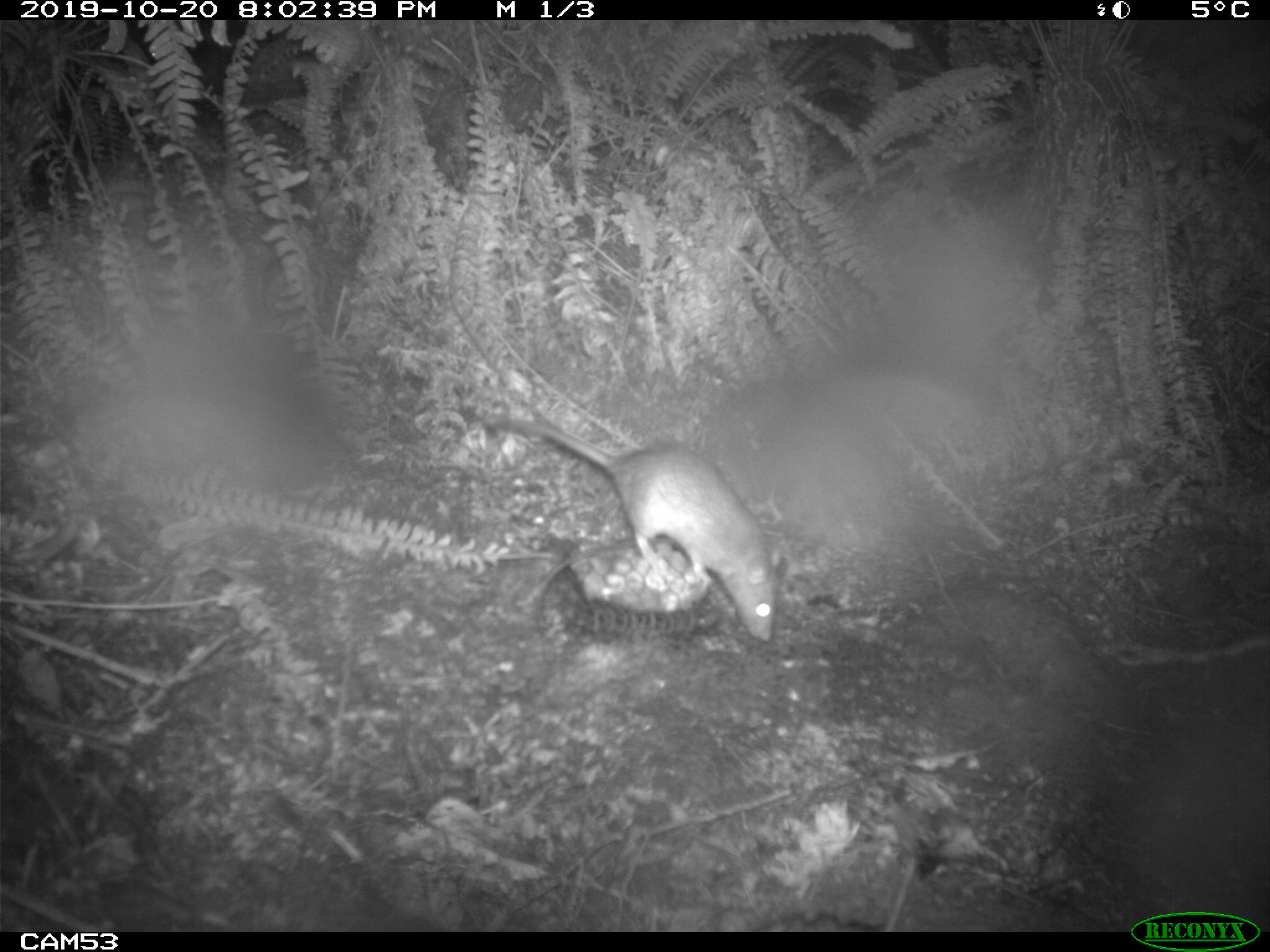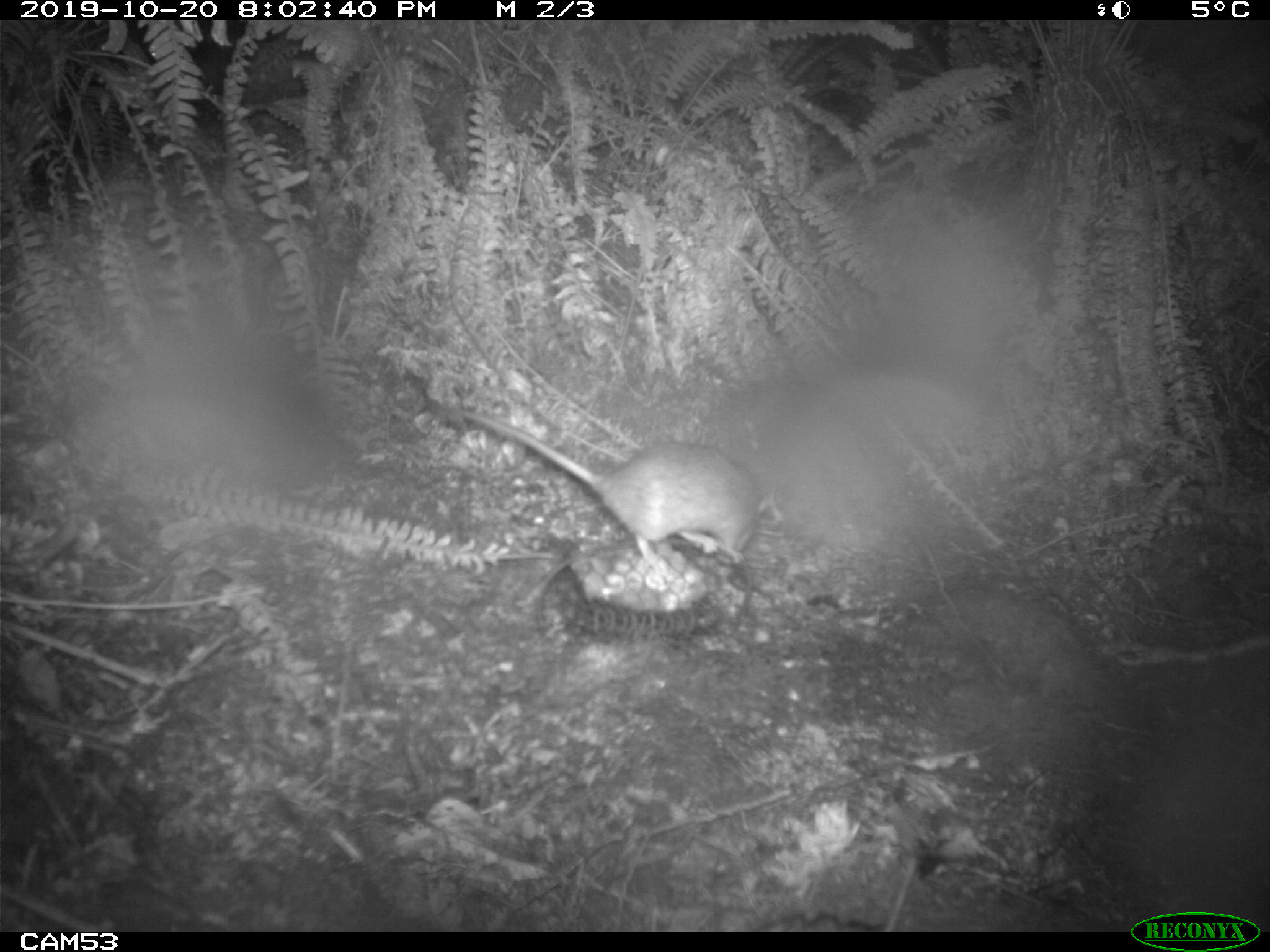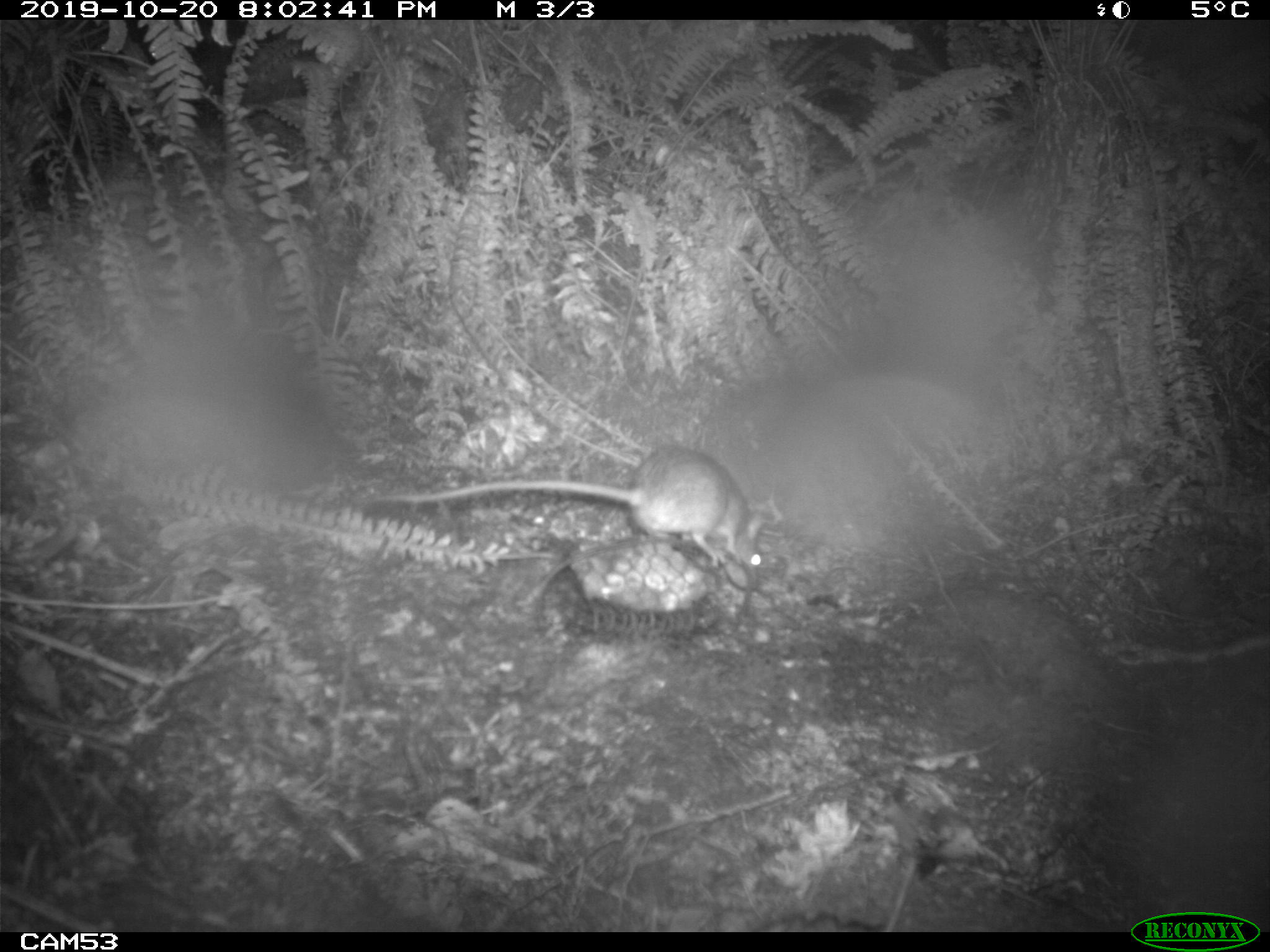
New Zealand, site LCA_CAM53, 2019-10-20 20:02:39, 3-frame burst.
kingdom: Animalia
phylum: Chordata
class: Mammalia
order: Rodentia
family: Muridae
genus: Rattus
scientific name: Rattus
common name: rat